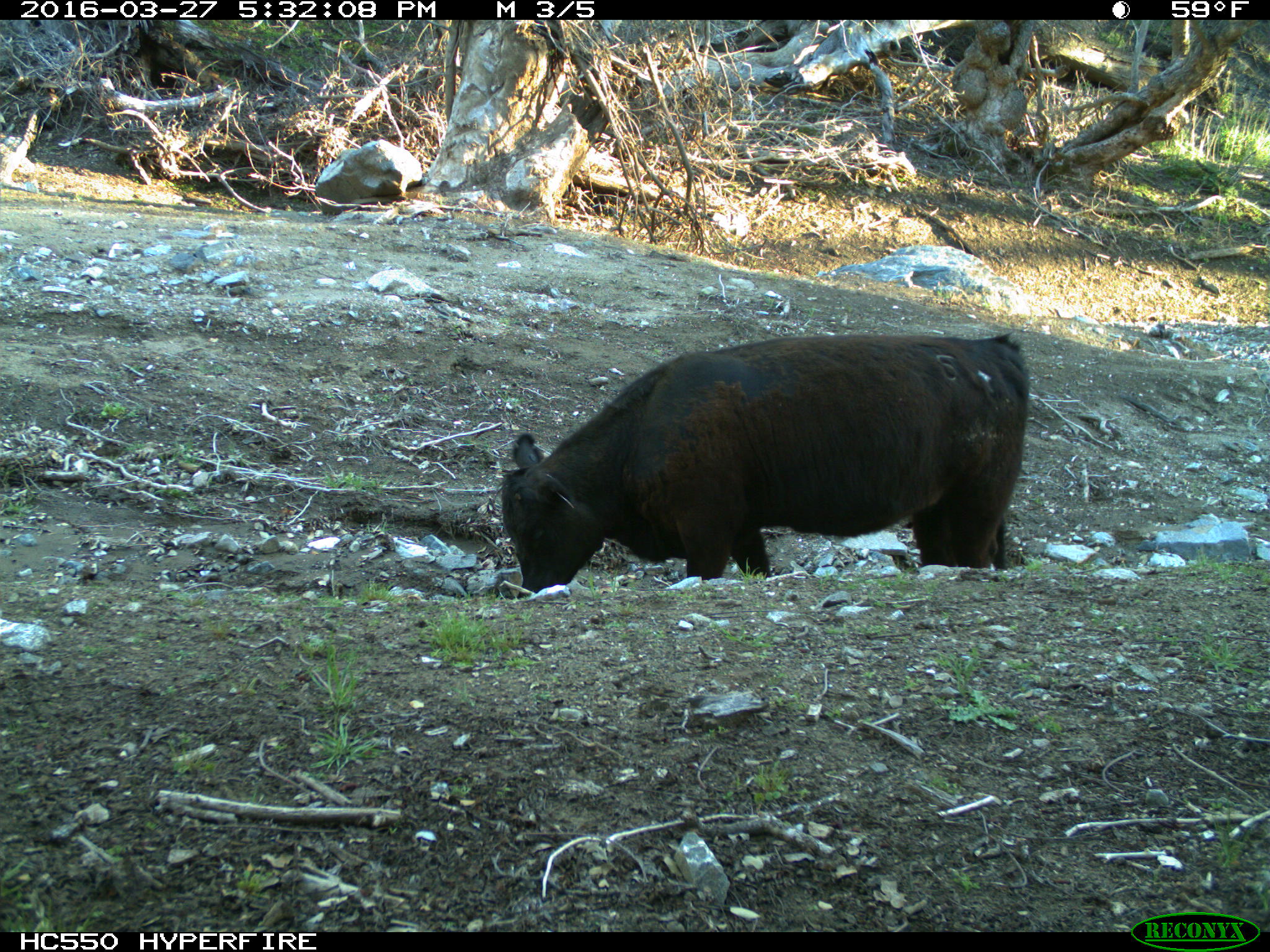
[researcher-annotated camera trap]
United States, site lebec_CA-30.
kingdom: Animalia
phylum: Chordata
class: Mammalia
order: Artiodactyla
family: Bovidae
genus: Bos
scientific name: Bos taurus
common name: domestic cow